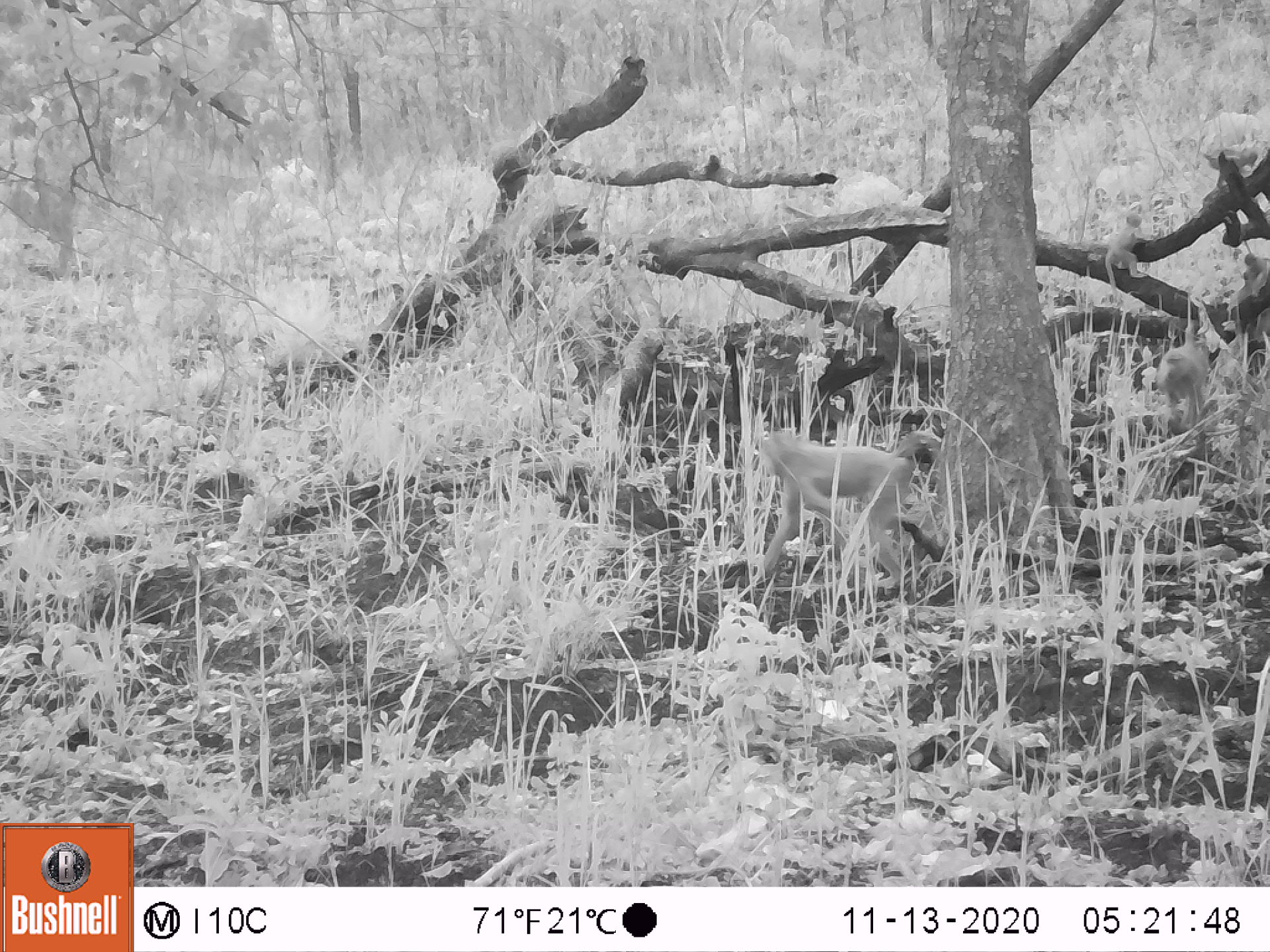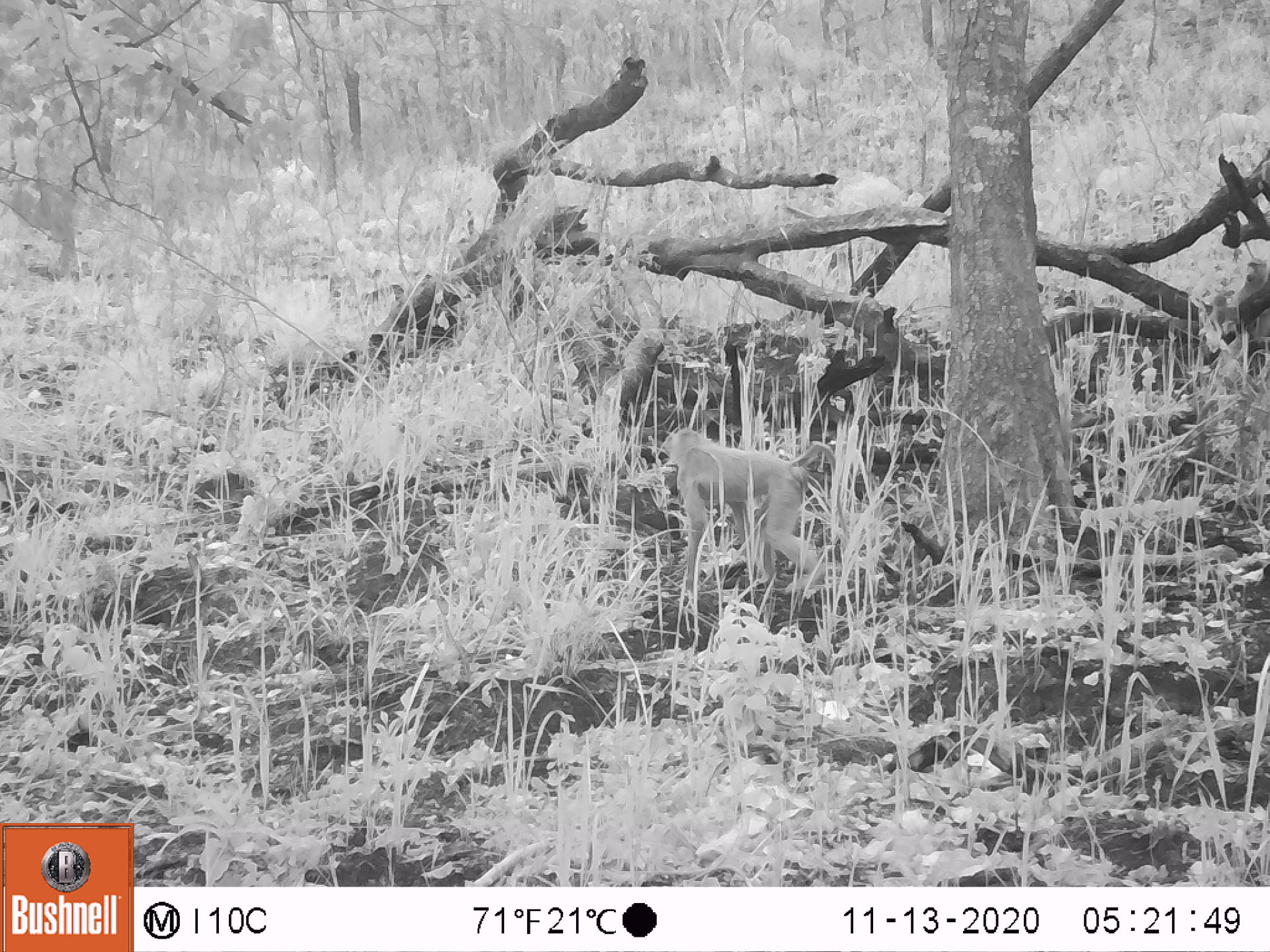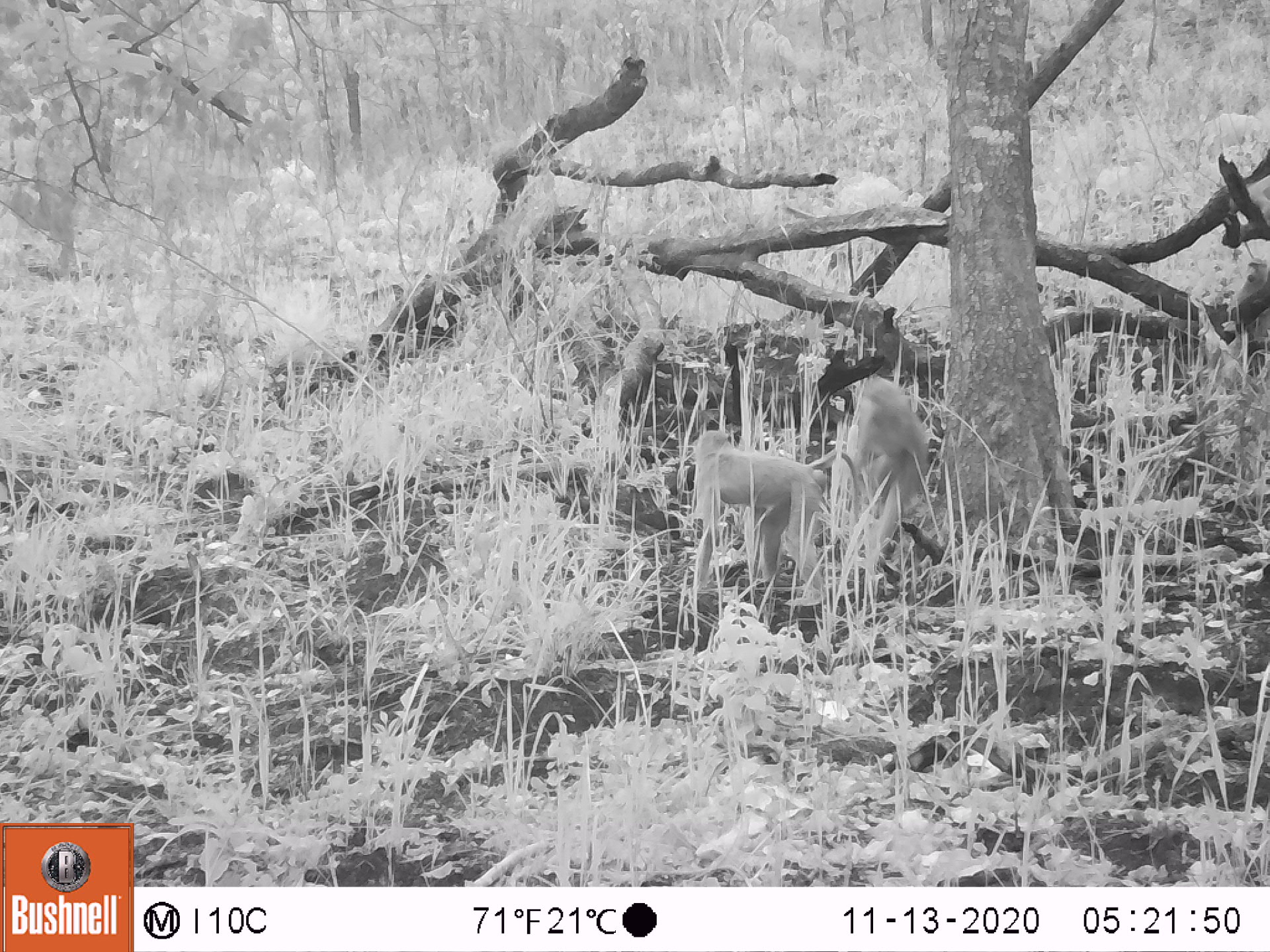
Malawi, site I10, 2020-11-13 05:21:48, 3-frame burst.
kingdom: Animalia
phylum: Chordata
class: Mammalia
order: Primates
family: Cercopithecidae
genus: Papio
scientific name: Papio cynocephalus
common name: yellow baboon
Yellow baboon (Papio cynocephalus), count 3.